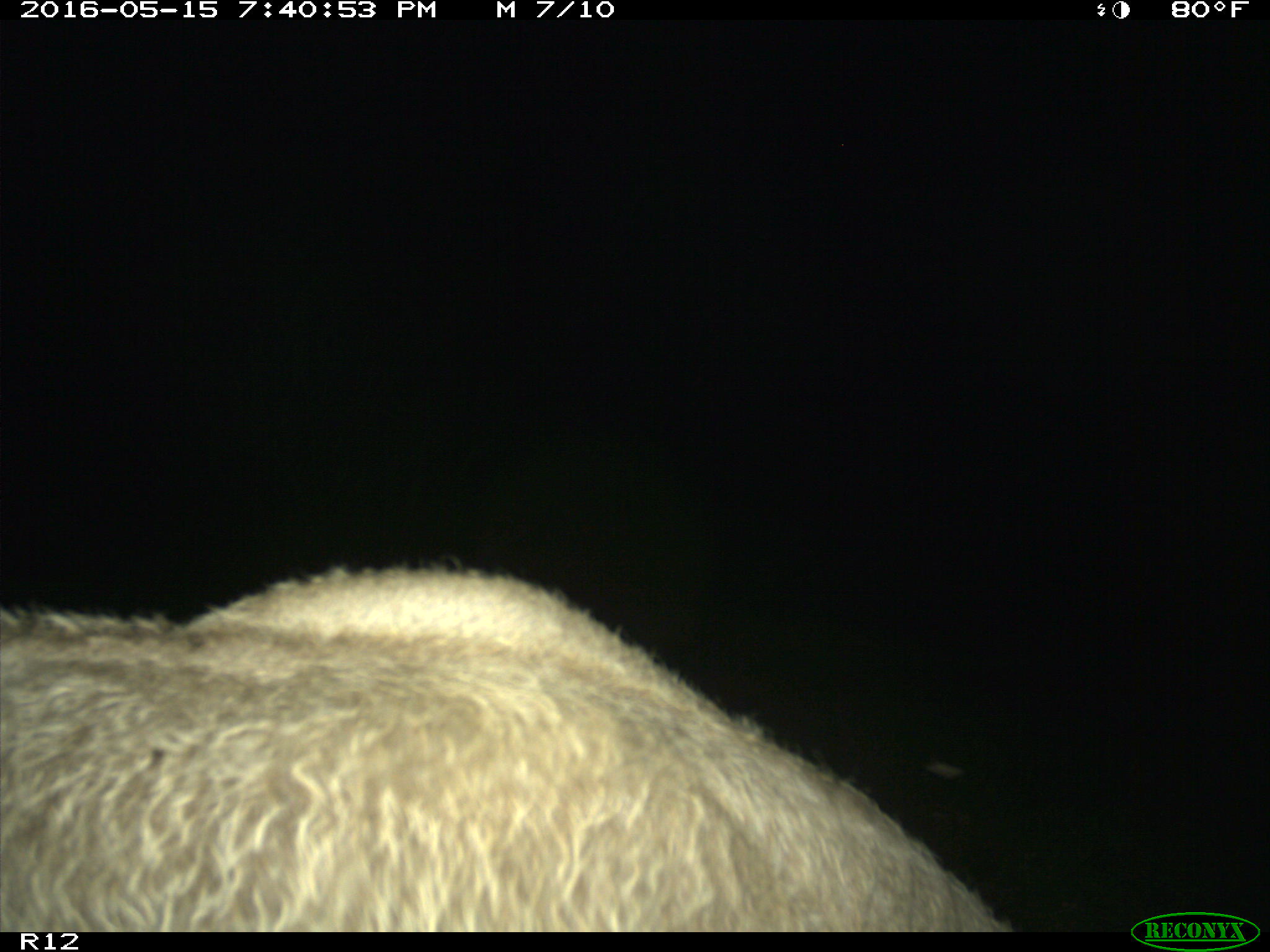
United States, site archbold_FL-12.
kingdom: Animalia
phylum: Chordata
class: Mammalia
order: Artiodactyla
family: Bovidae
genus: Bos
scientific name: Bos taurus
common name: domestic cow